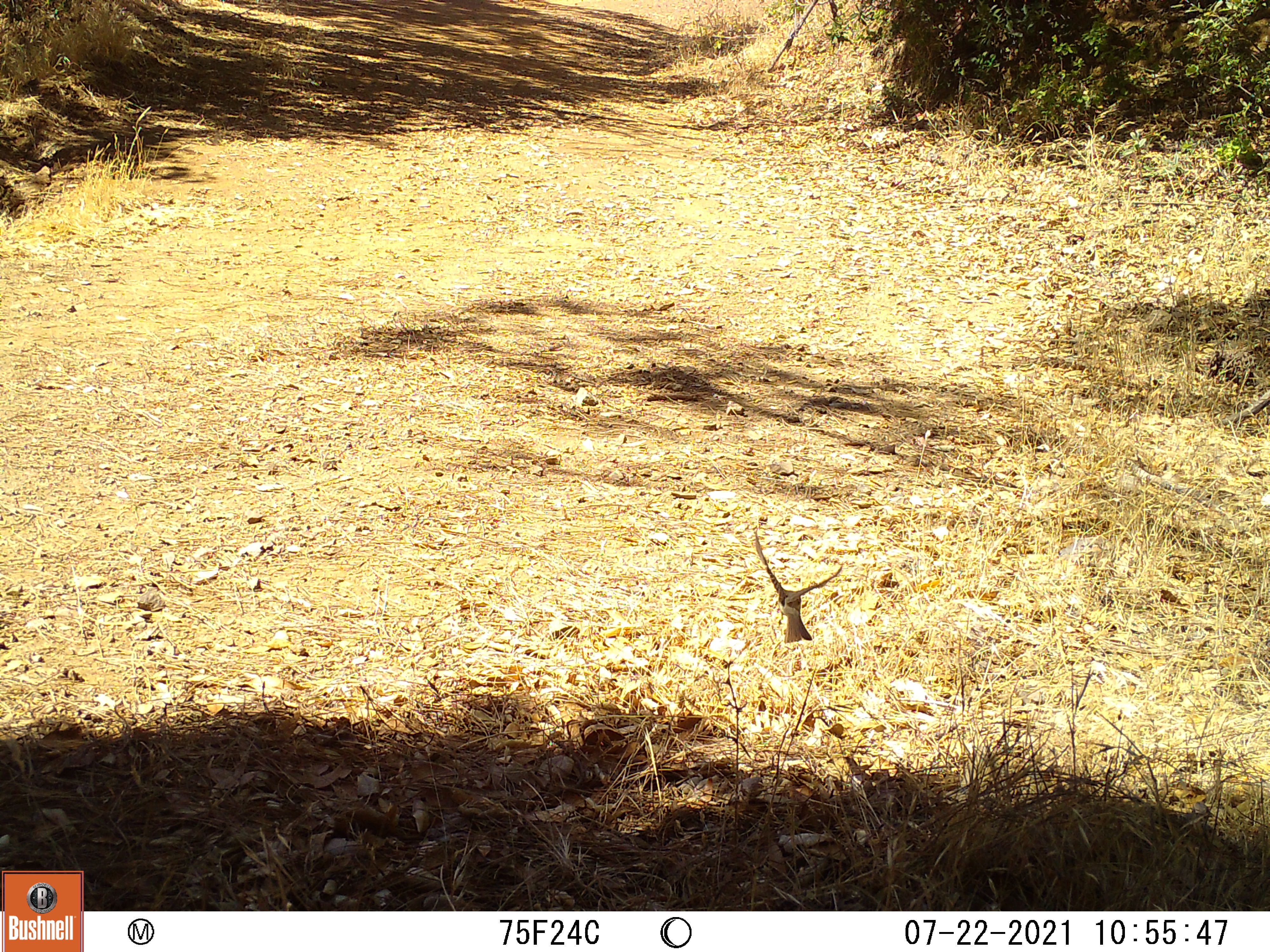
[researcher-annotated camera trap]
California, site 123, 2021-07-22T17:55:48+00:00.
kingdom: Animalia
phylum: Chordata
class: Aves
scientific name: Aves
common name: bird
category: unknown bird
Unknown bird (bird) (Aves).